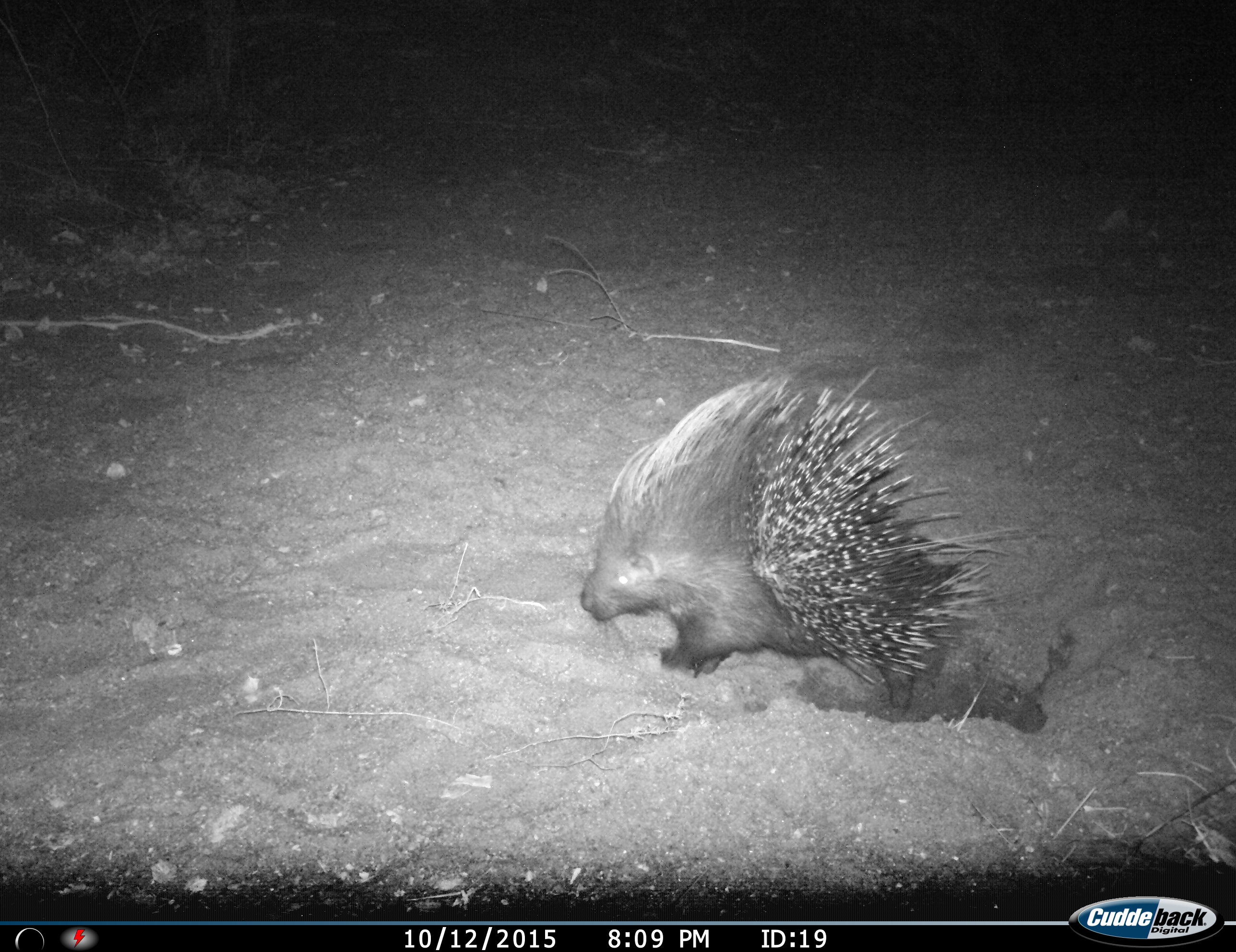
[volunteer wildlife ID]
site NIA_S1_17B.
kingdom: Animalia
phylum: Chordata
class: Mammalia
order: Rodentia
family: Hystricidae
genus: Hystrix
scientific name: Hystrix cristata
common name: crested porcupine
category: porcupine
Porcupine (crested porcupine) (Hystrix cristata), count 1. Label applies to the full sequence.